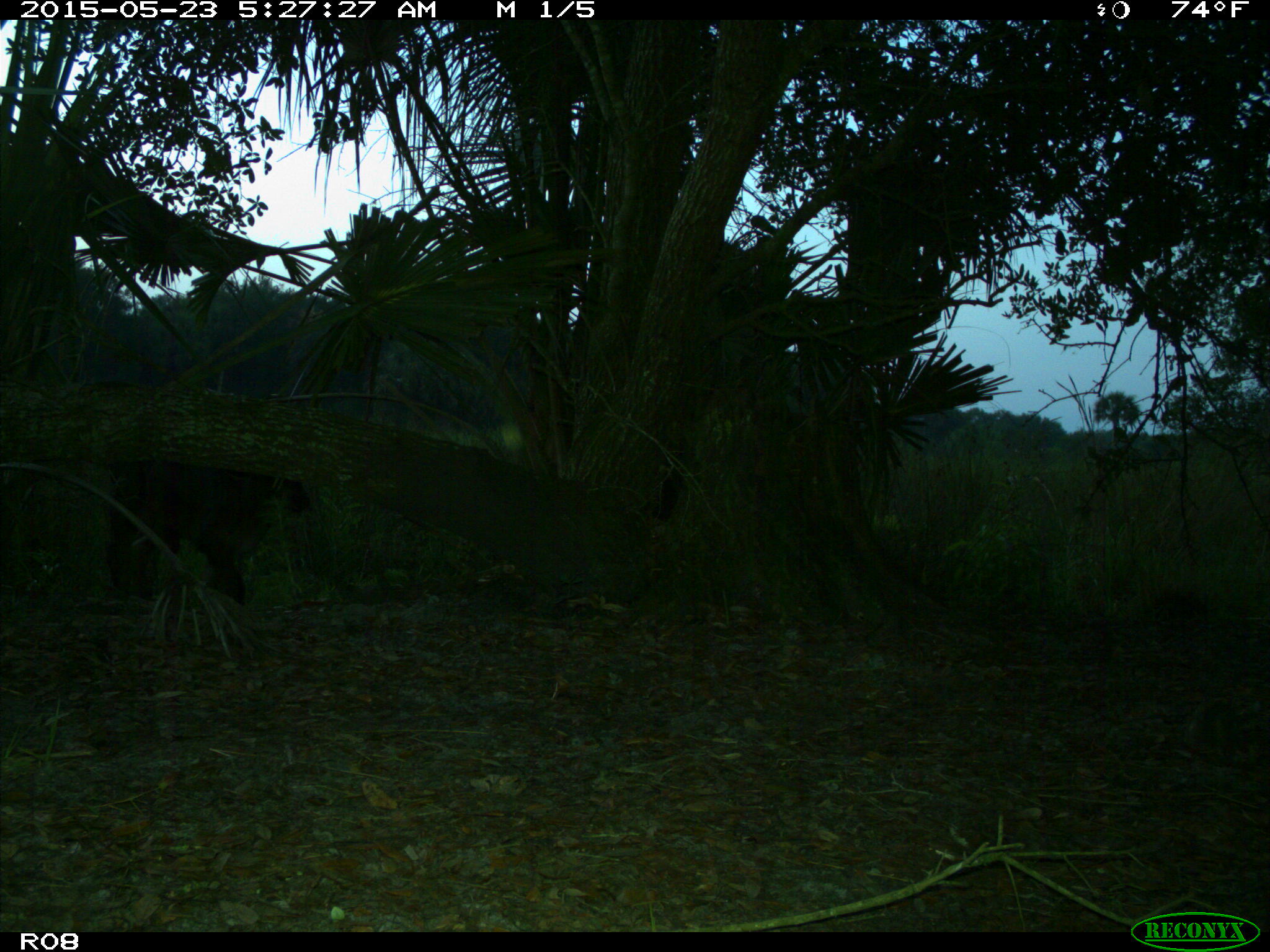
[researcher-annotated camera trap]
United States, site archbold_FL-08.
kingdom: Animalia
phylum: Chordata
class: Mammalia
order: Artiodactyla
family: Bovidae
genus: Bos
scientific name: Bos taurus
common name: domestic cow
Bos taurus (domestic cow).